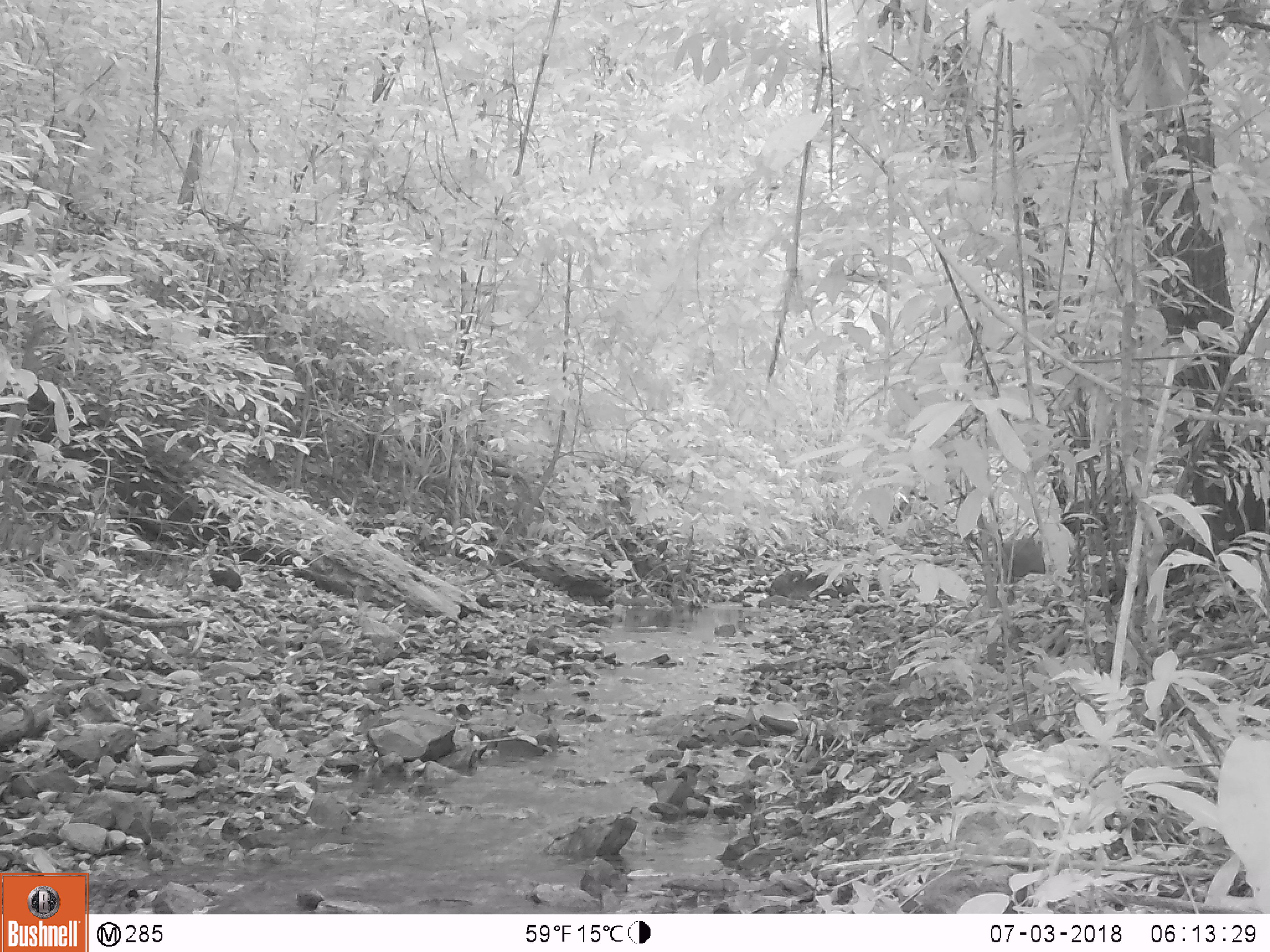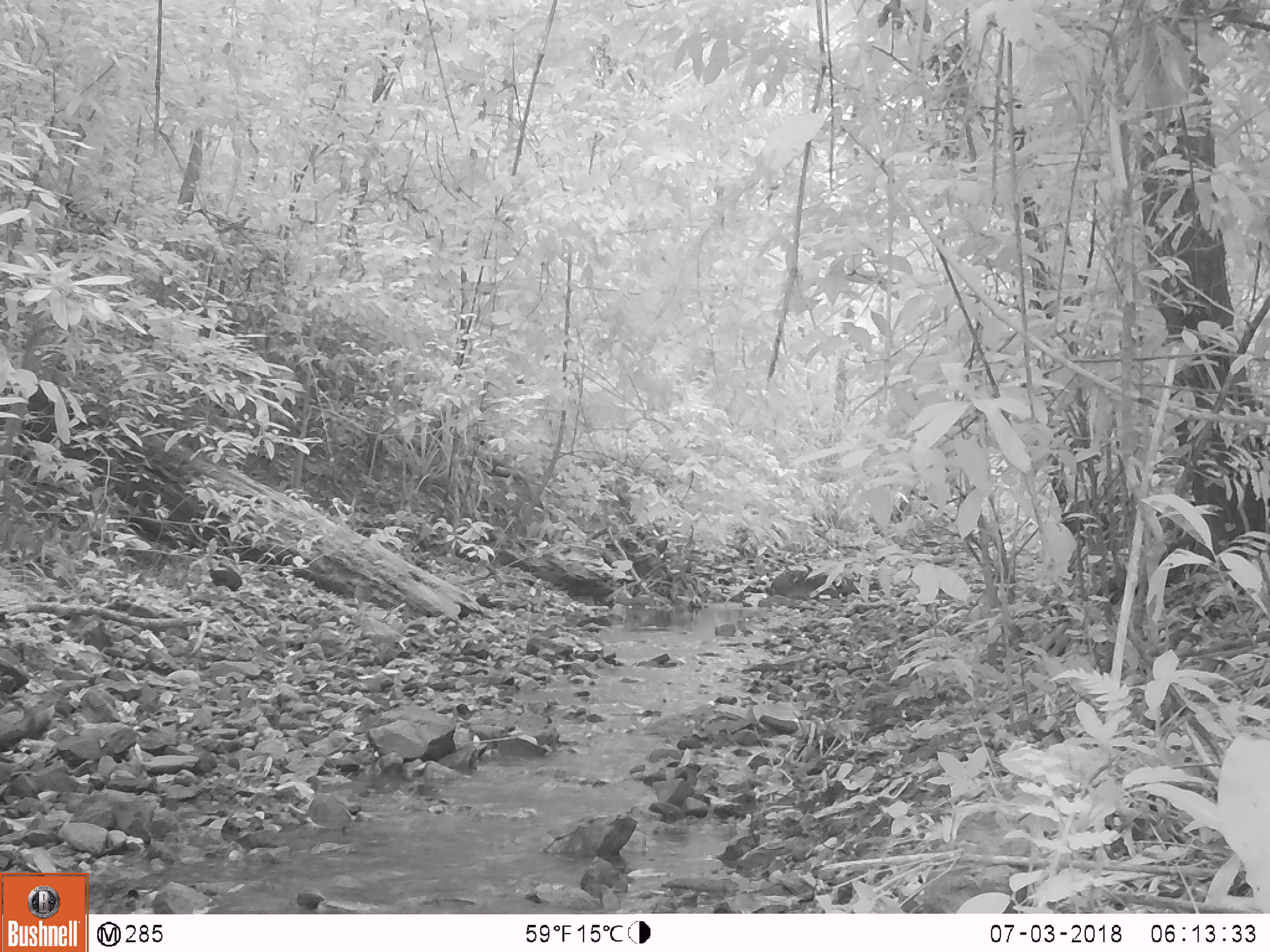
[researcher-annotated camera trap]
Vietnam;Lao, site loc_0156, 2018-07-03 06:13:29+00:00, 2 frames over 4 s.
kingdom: Animalia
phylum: Chordata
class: Mammalia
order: Artiodactyla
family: Cervidae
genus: Muntiacus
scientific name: Muntiacus rooseveltorum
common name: roosevelt's muntjac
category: roosevelts muntjac group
Roosevelts muntjac group (roosevelt's muntjac) (Muntiacus rooseveltorum). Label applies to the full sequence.